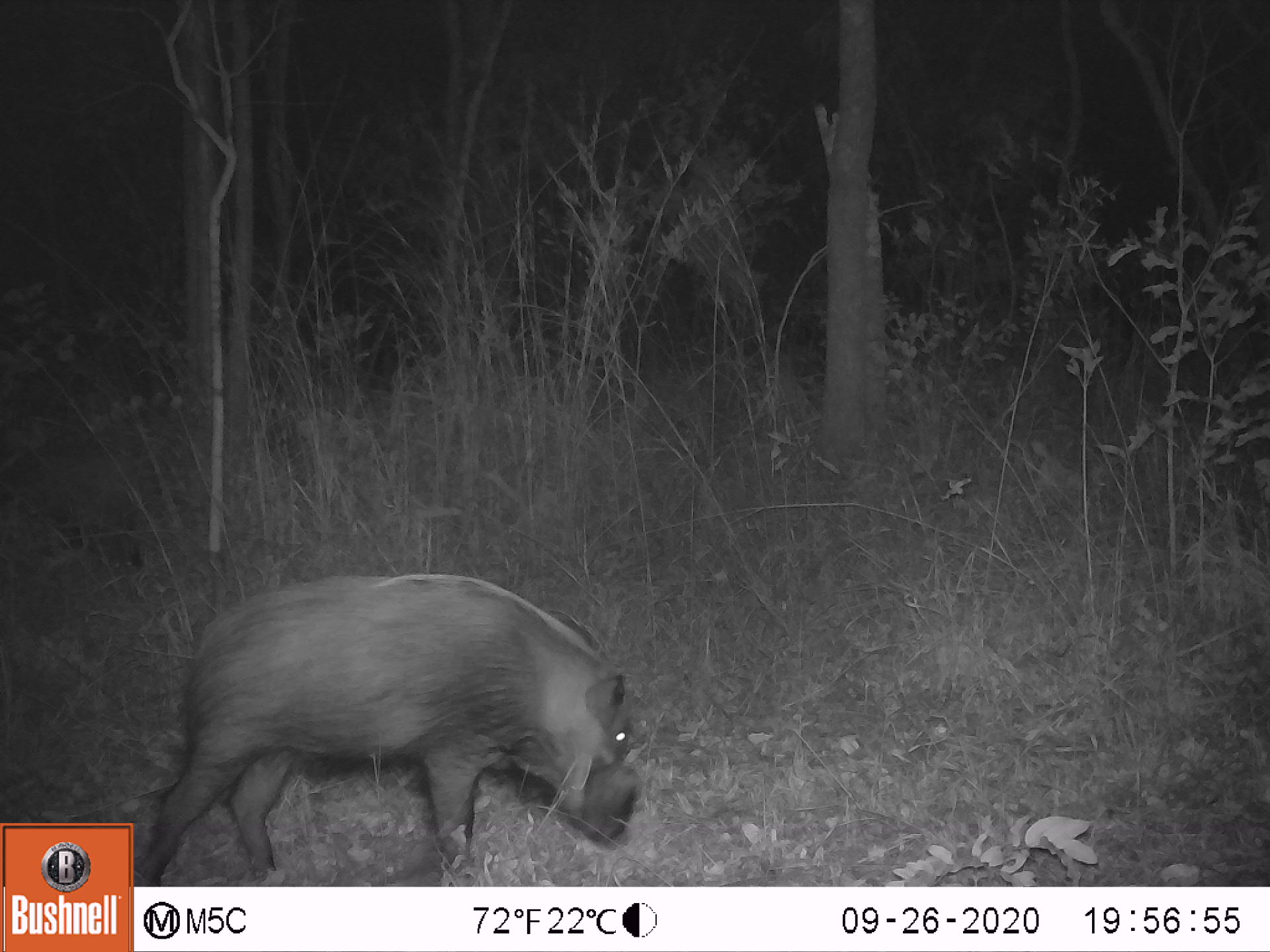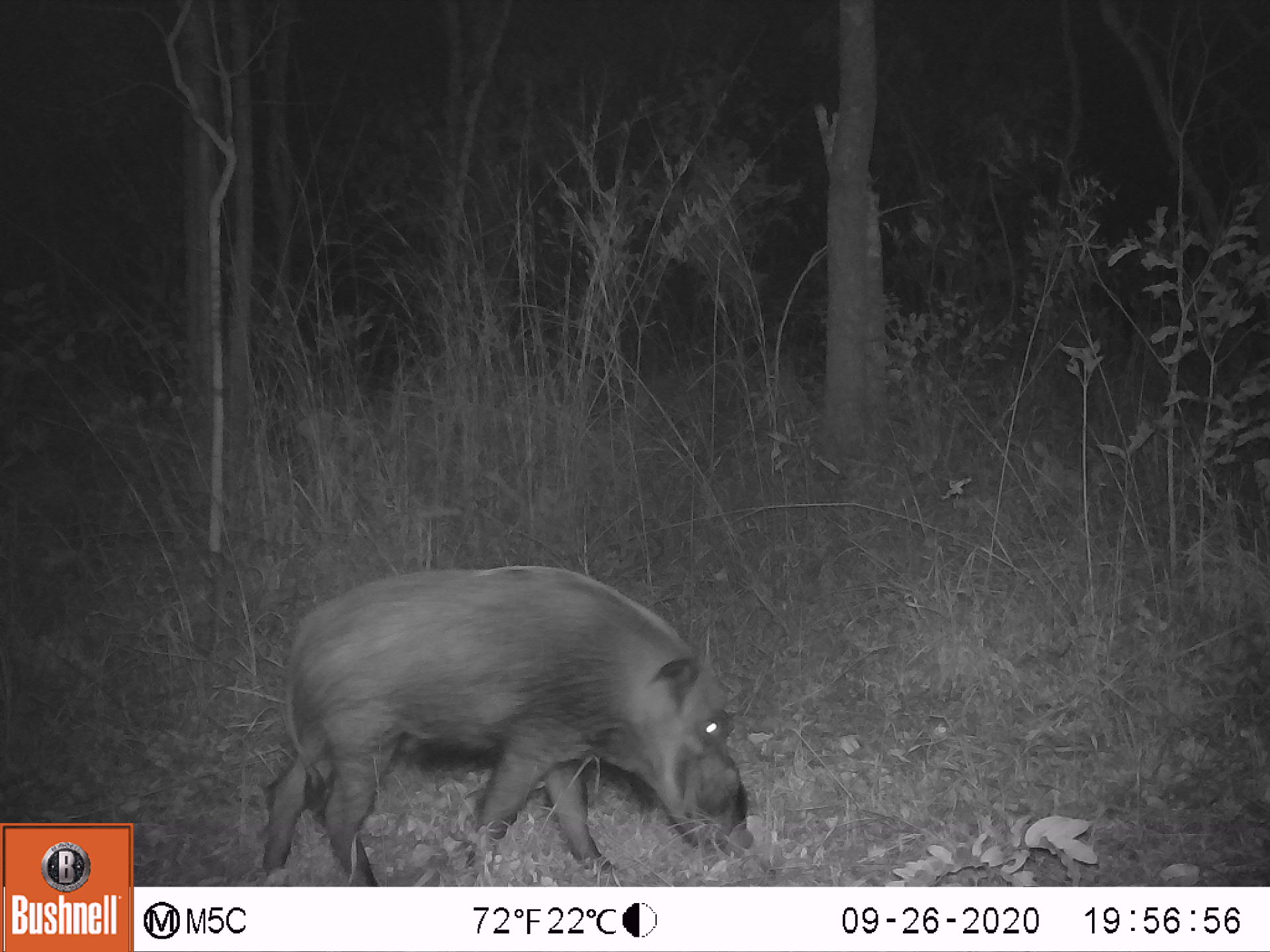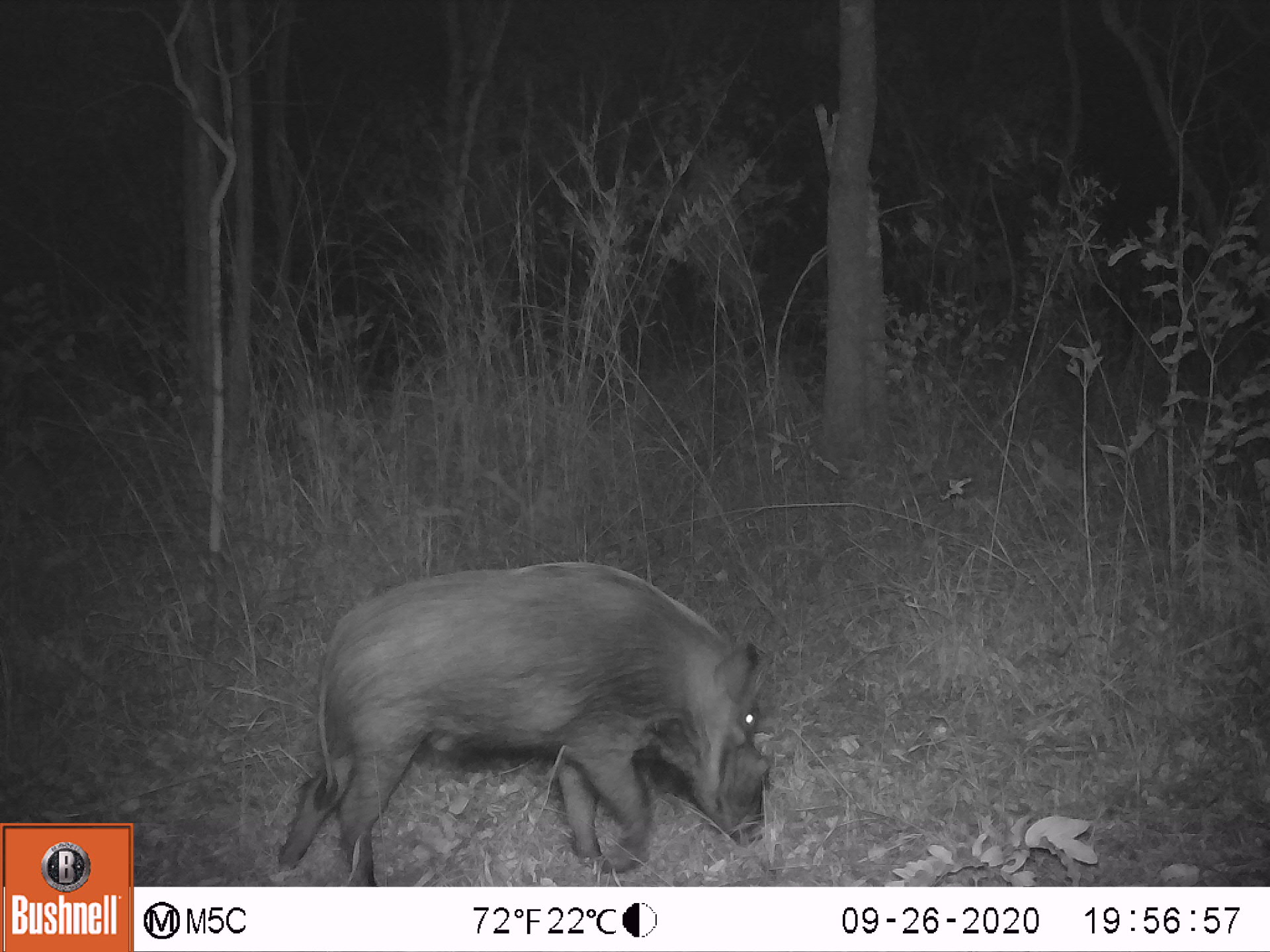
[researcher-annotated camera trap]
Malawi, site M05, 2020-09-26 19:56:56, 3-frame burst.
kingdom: Animalia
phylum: Chordata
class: Mammalia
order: Artiodactyla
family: Suidae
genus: Potamochoerus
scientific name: Potamochoerus larvatus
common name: bushpig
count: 2